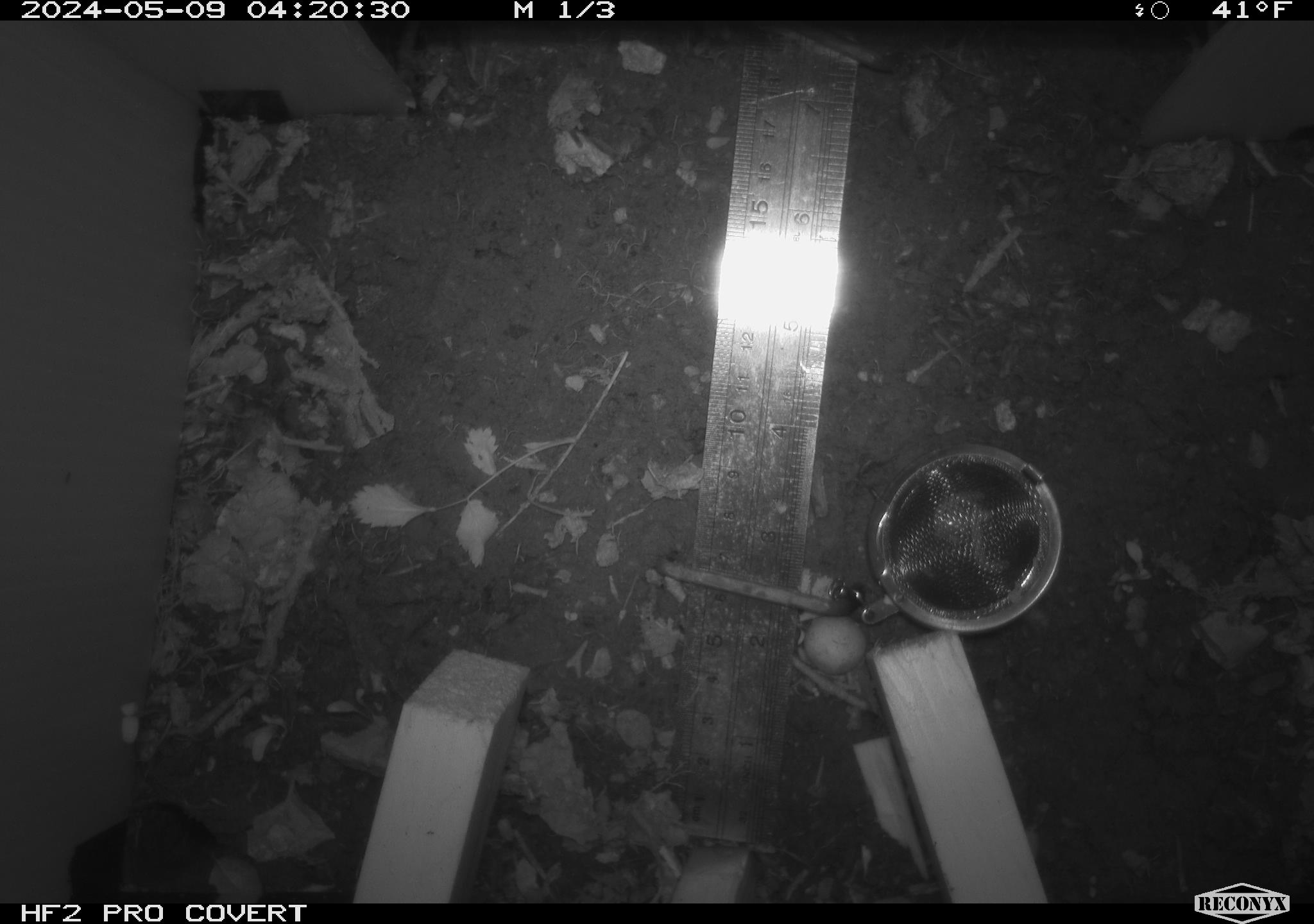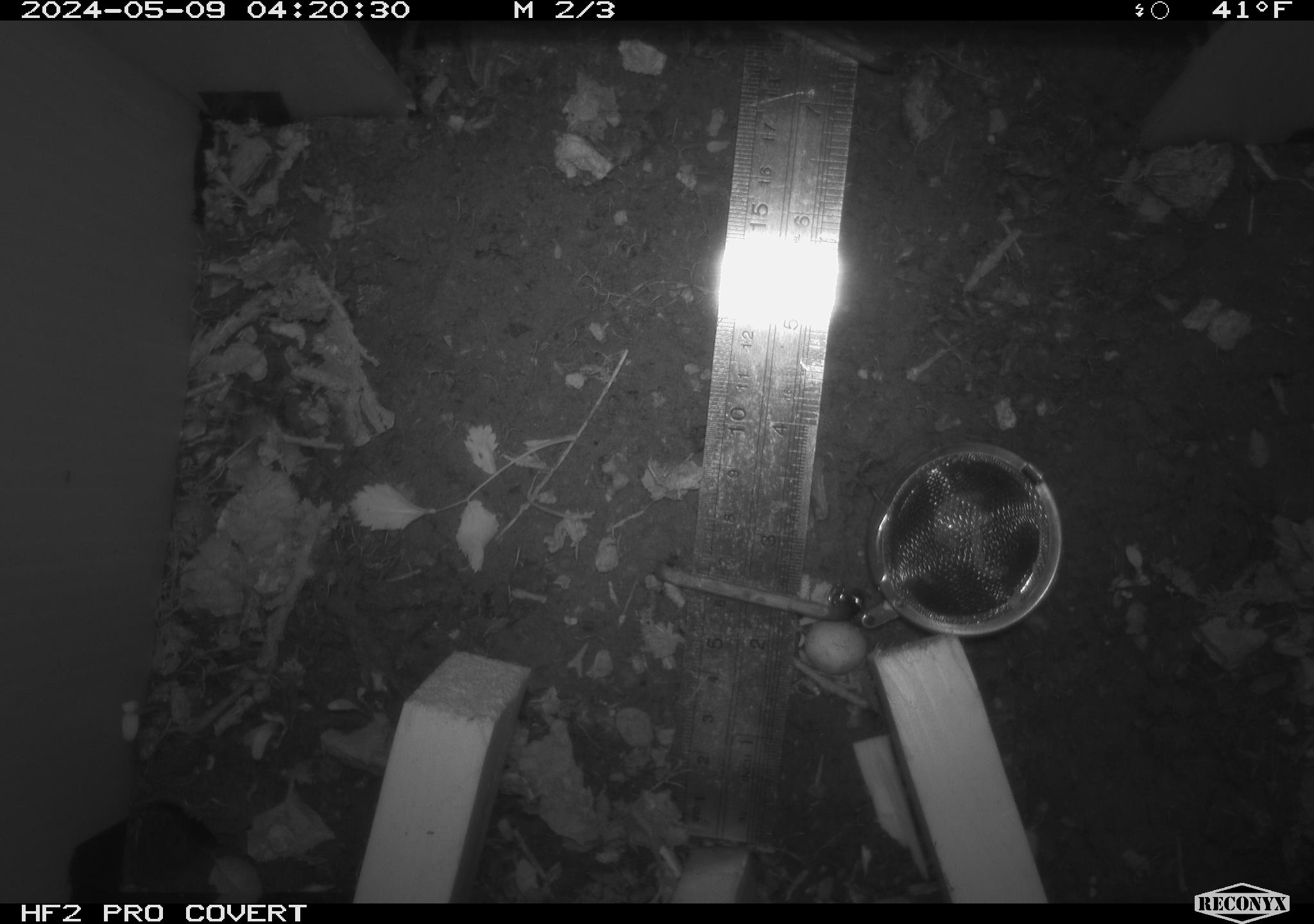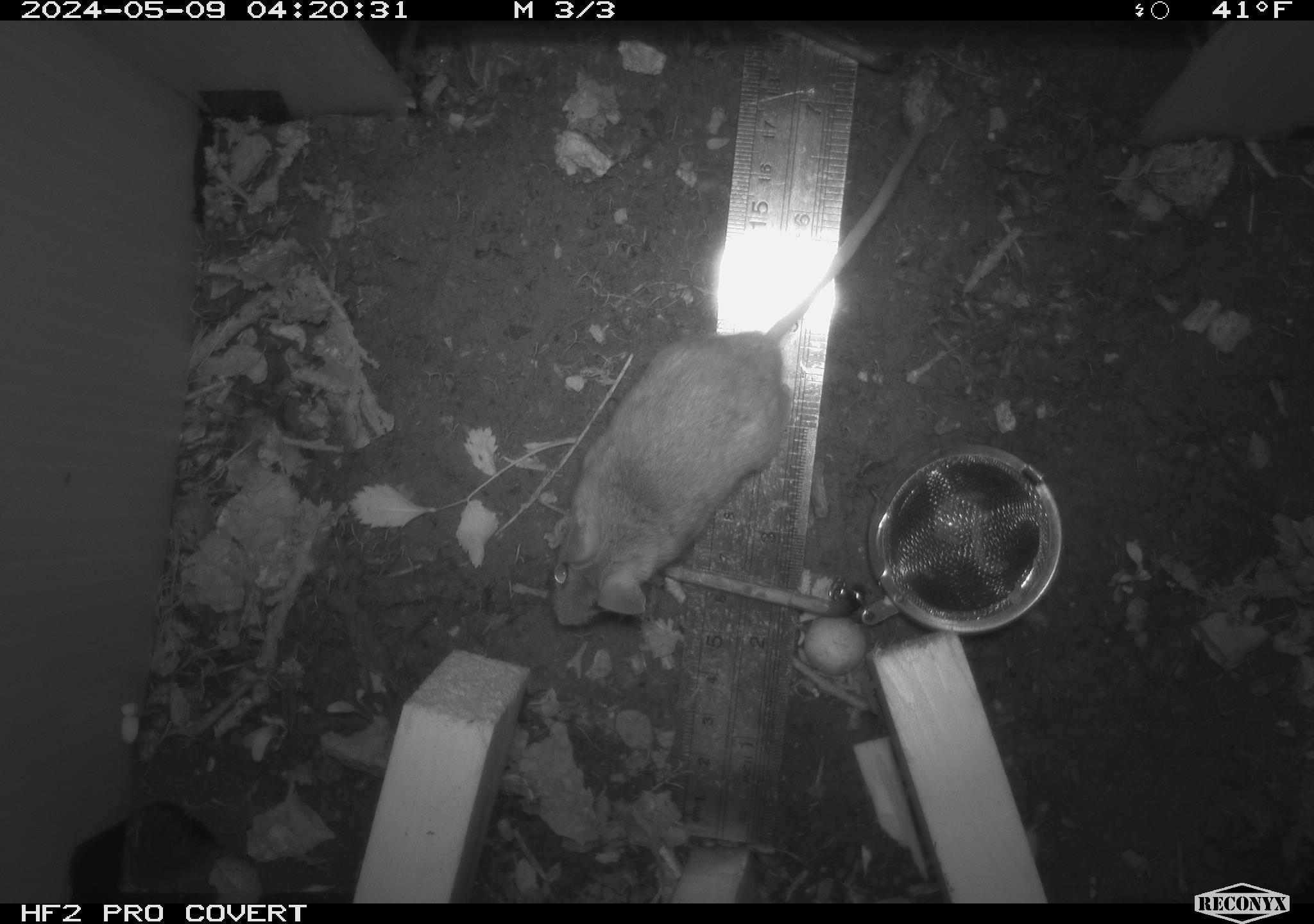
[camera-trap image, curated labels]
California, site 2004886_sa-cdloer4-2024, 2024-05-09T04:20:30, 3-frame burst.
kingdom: Animalia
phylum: Chordata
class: Mammalia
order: Rodentia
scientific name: Rodentia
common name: mouse species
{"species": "mouse species (Rodentia)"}